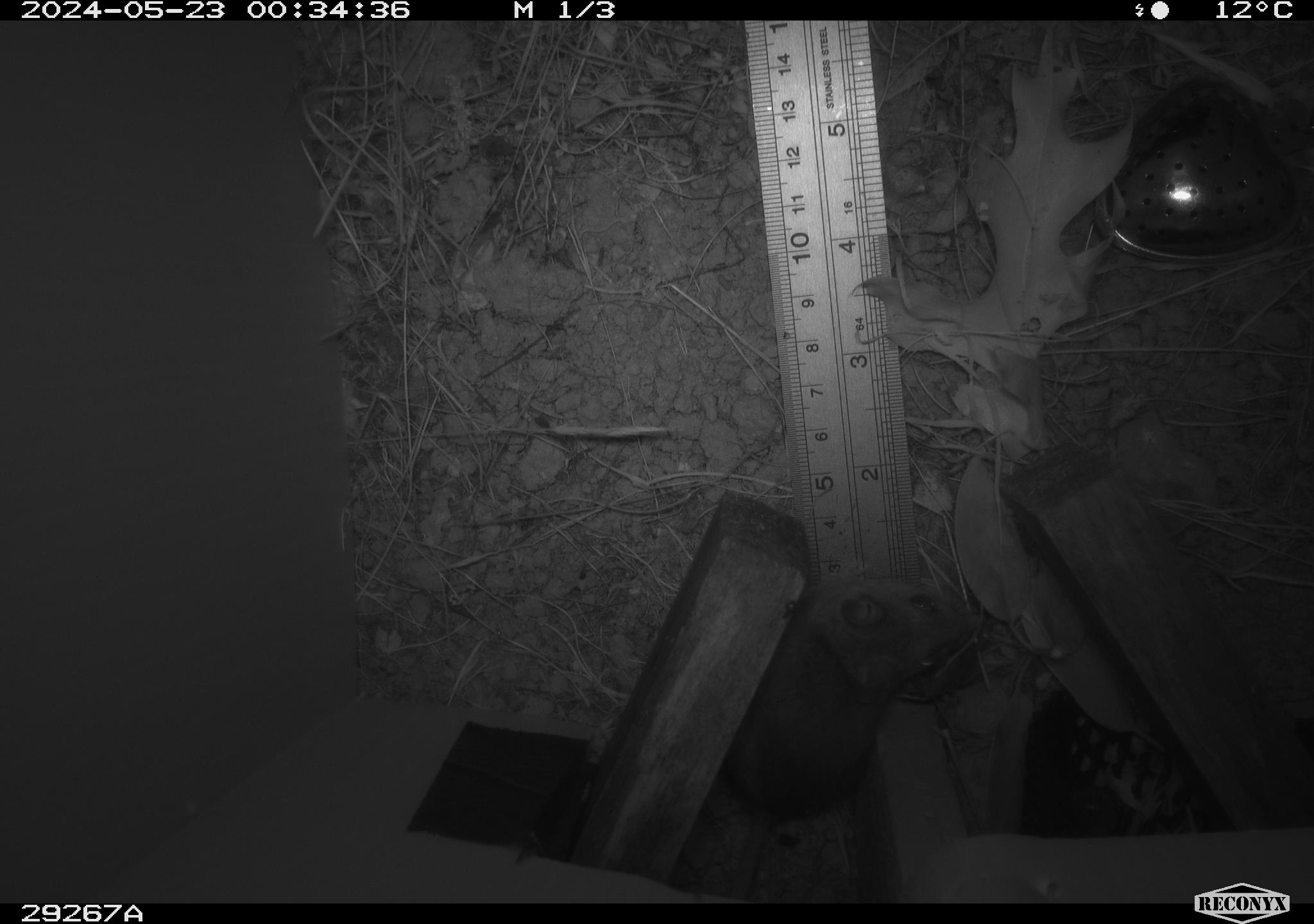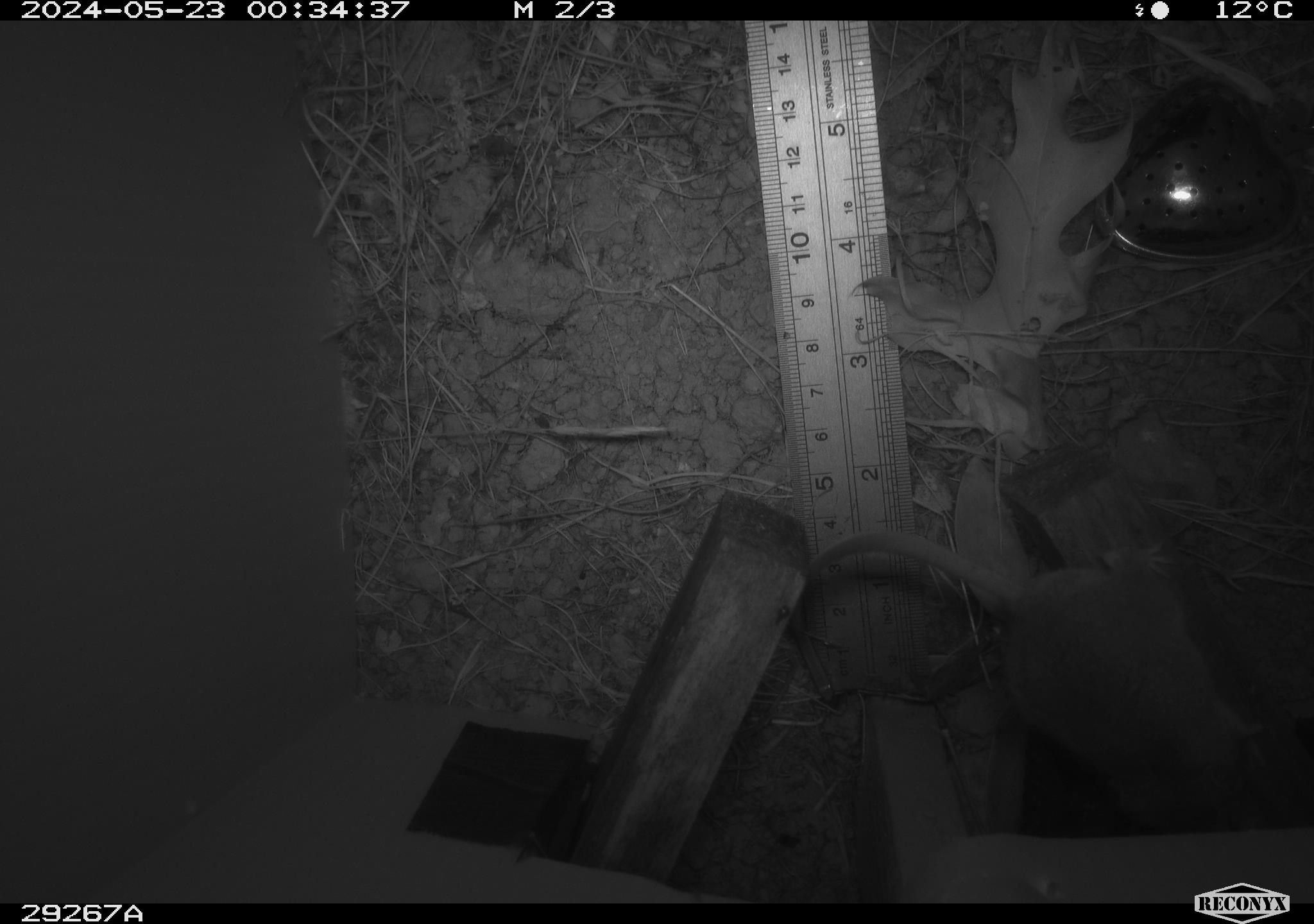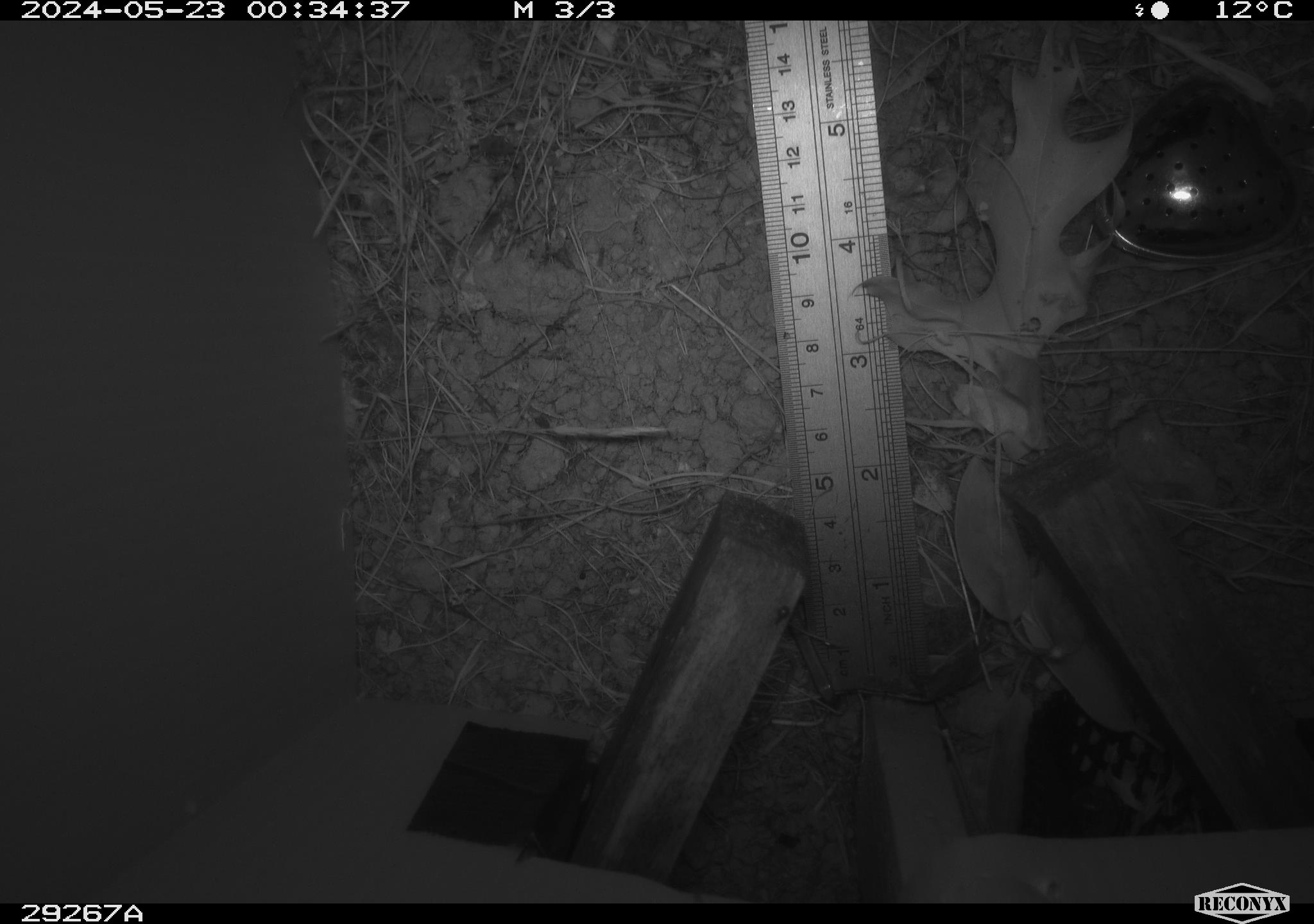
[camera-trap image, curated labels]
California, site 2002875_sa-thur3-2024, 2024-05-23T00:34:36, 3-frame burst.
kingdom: Animalia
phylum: Chordata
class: Mammalia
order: Rodentia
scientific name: Rodentia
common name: mouse species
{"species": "mouse species (Rodentia)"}